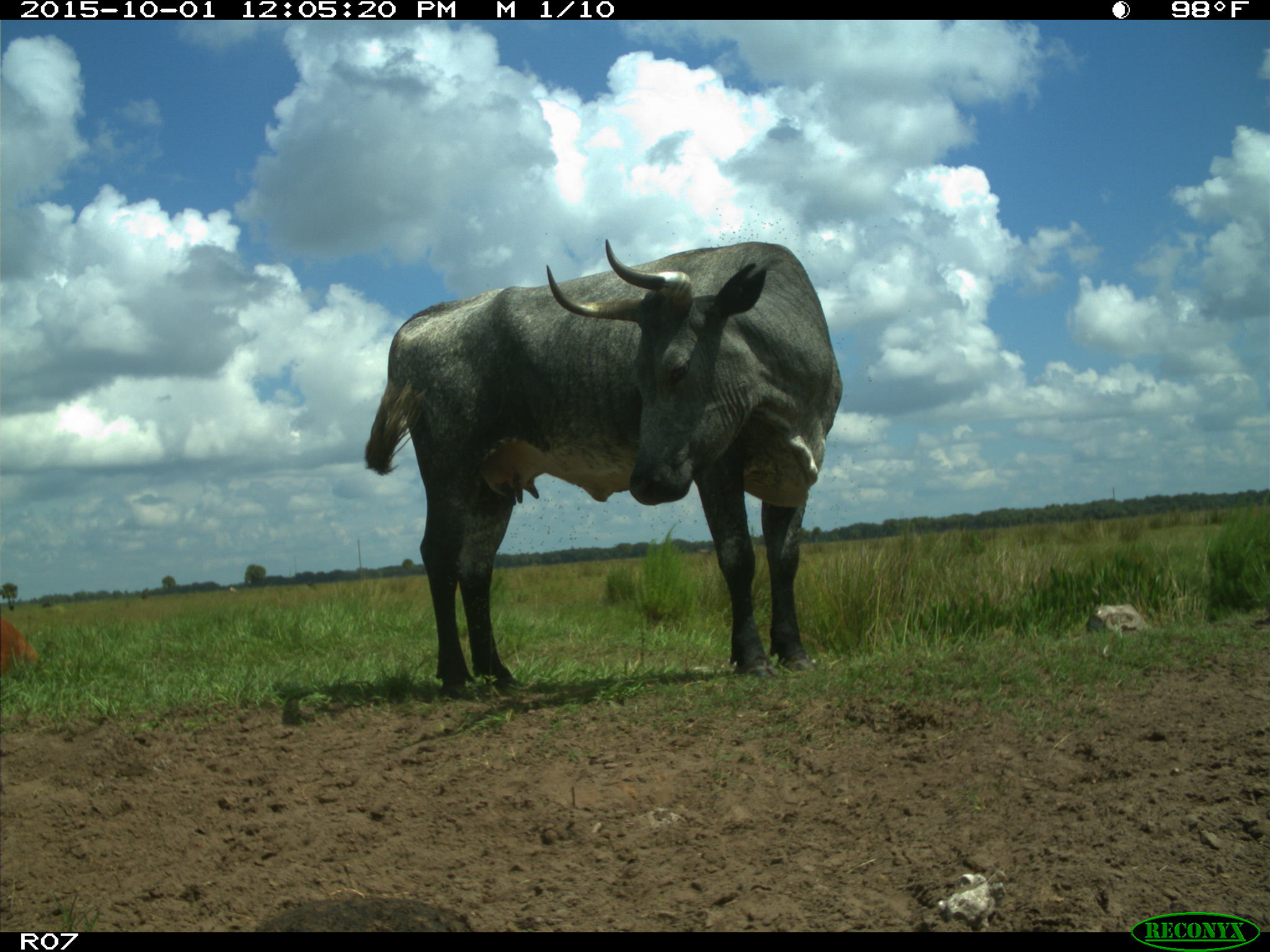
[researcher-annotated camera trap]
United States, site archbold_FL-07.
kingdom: Animalia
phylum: Chordata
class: Mammalia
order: Artiodactyla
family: Bovidae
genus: Bos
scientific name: Bos taurus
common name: domestic cow